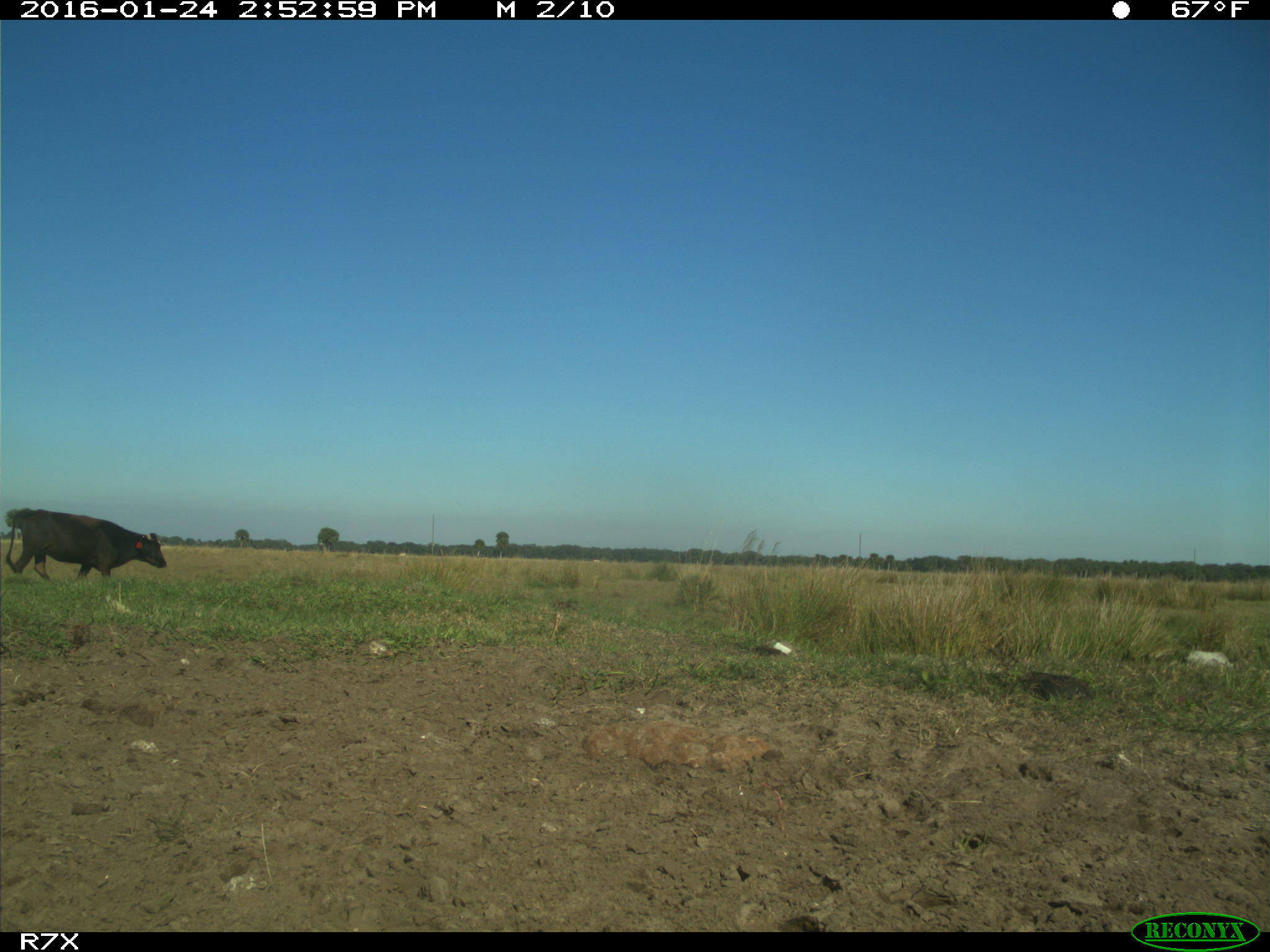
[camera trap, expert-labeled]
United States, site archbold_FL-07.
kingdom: Animalia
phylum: Chordata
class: Mammalia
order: Artiodactyla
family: Bovidae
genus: Bos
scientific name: Bos taurus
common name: domestic cow